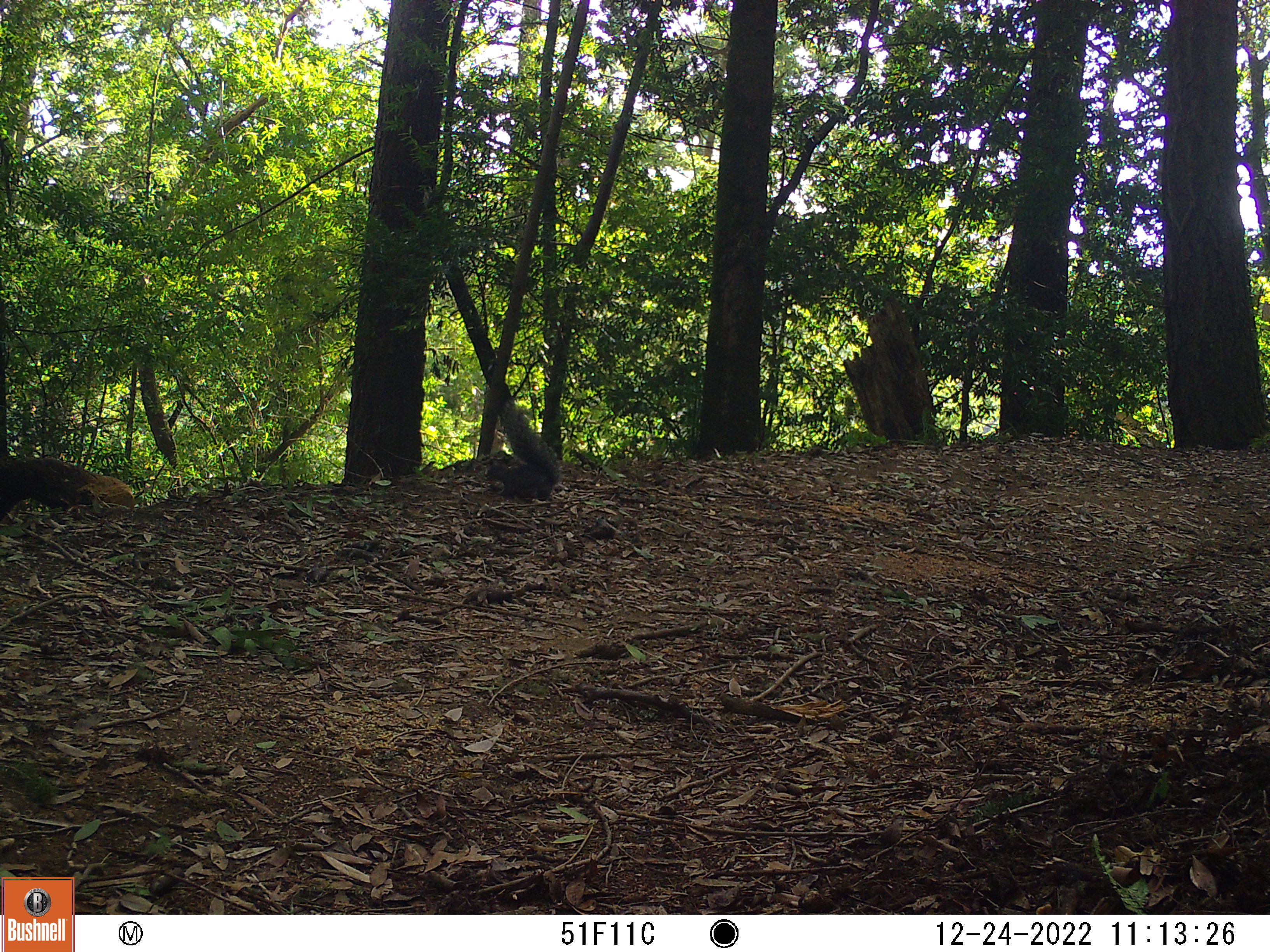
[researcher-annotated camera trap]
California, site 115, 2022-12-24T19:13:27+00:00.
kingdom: Animalia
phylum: Chordata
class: Mammalia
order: Rodentia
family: Sciuridae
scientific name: Sciuridae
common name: squirrel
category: unknown squirrel